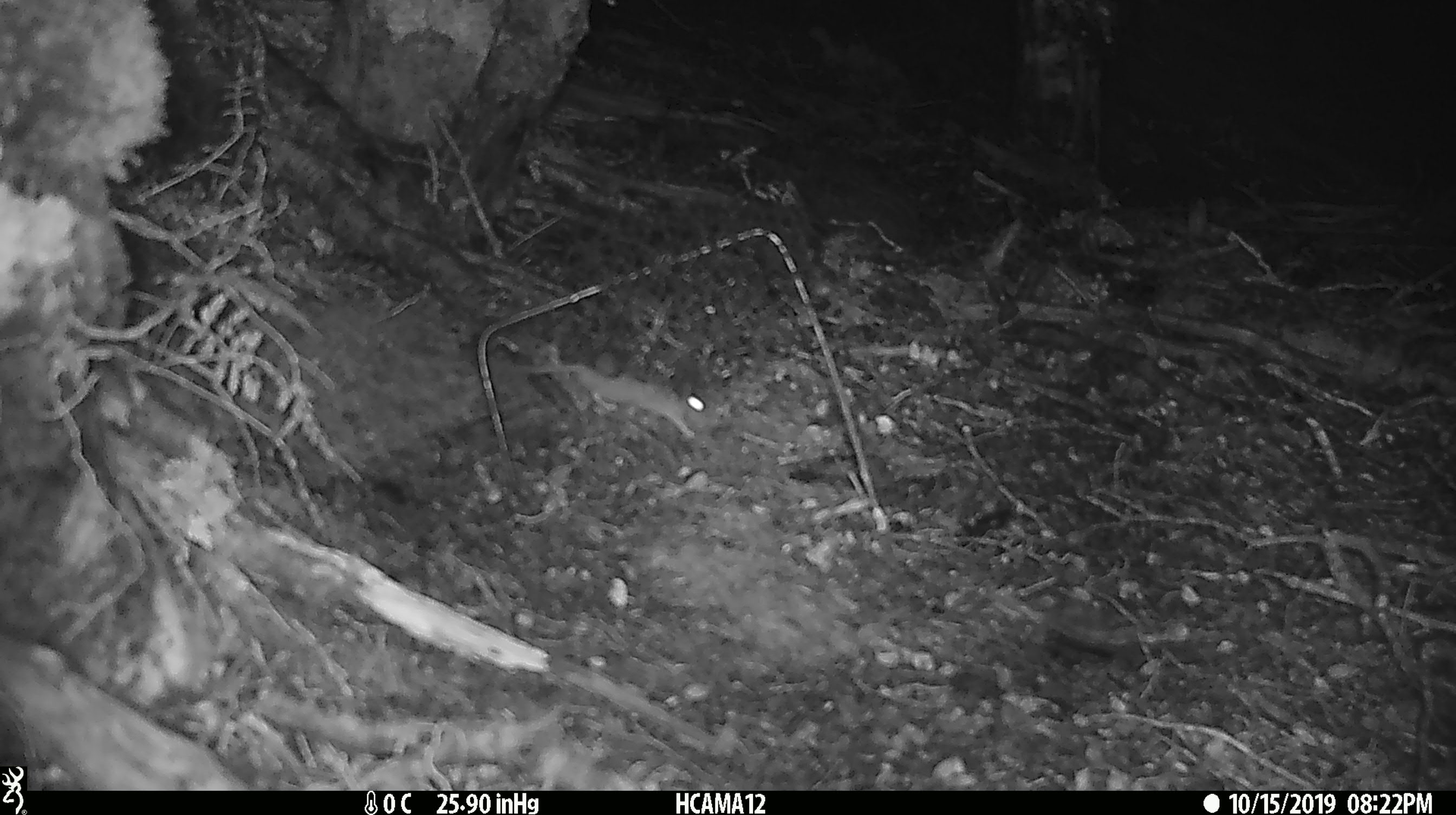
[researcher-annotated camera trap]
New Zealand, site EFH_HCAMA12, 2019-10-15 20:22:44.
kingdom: Animalia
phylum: Chordata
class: Mammalia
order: Rodentia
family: Muridae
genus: Mus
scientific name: Mus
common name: mouse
Mouse (Mus).